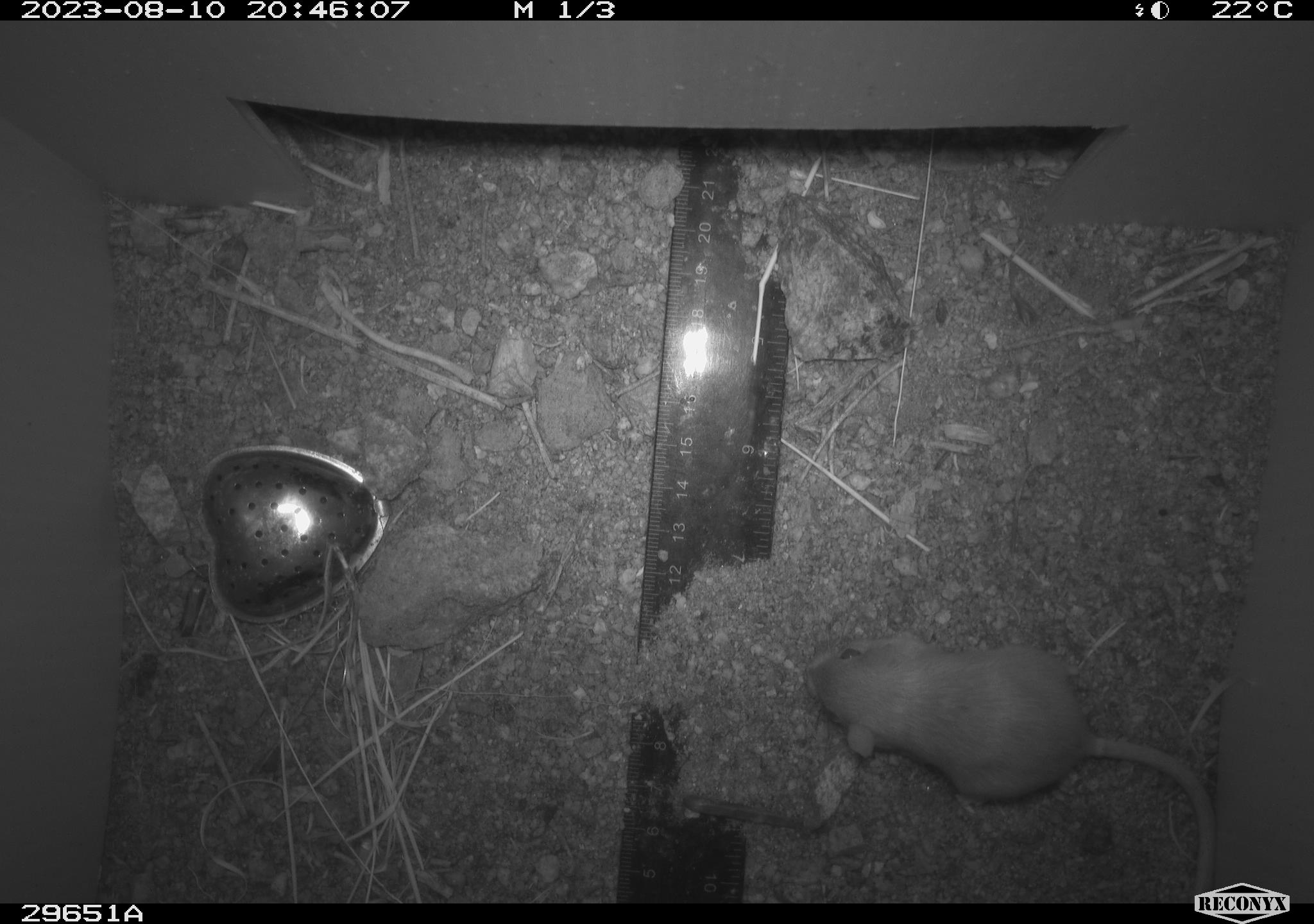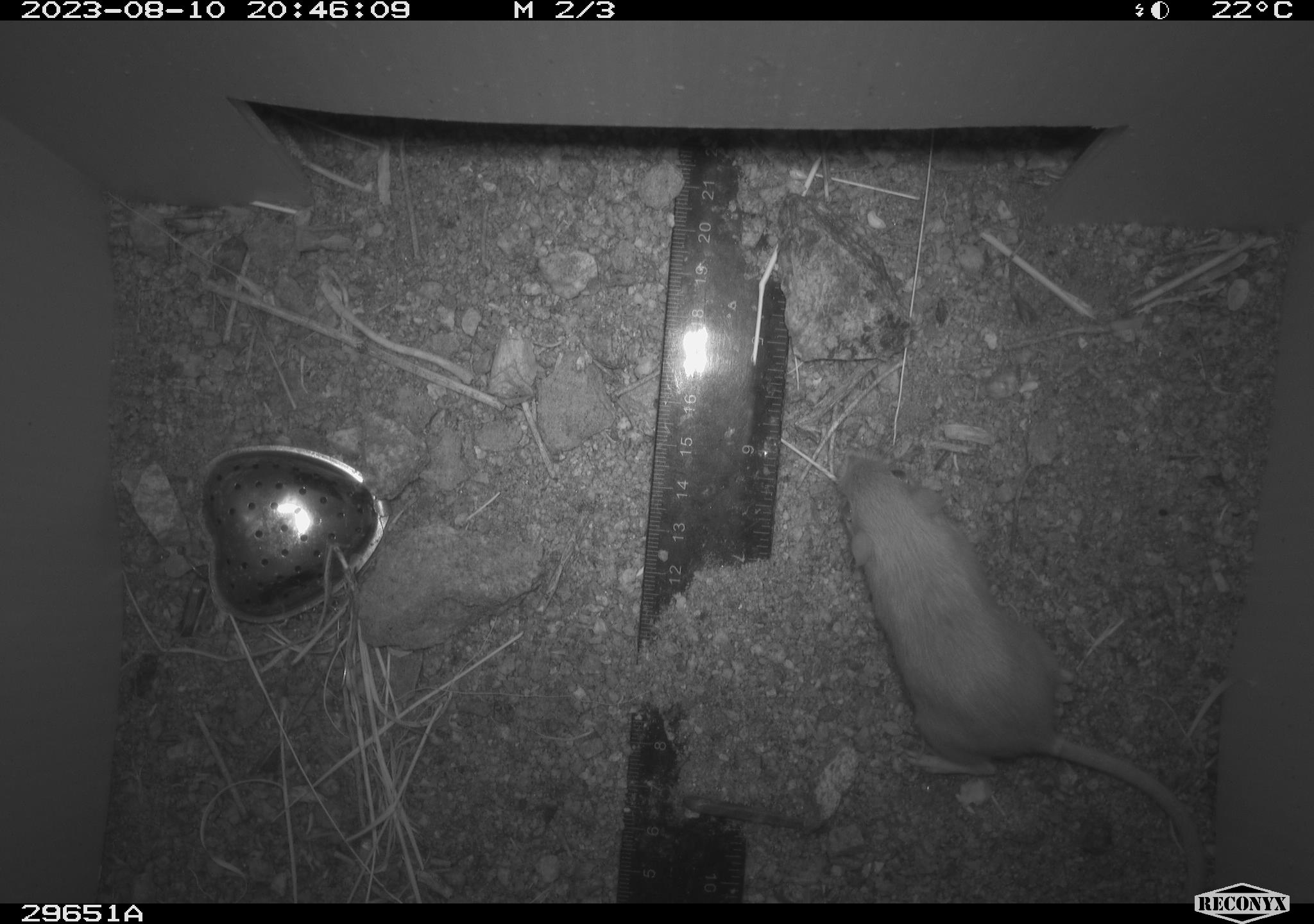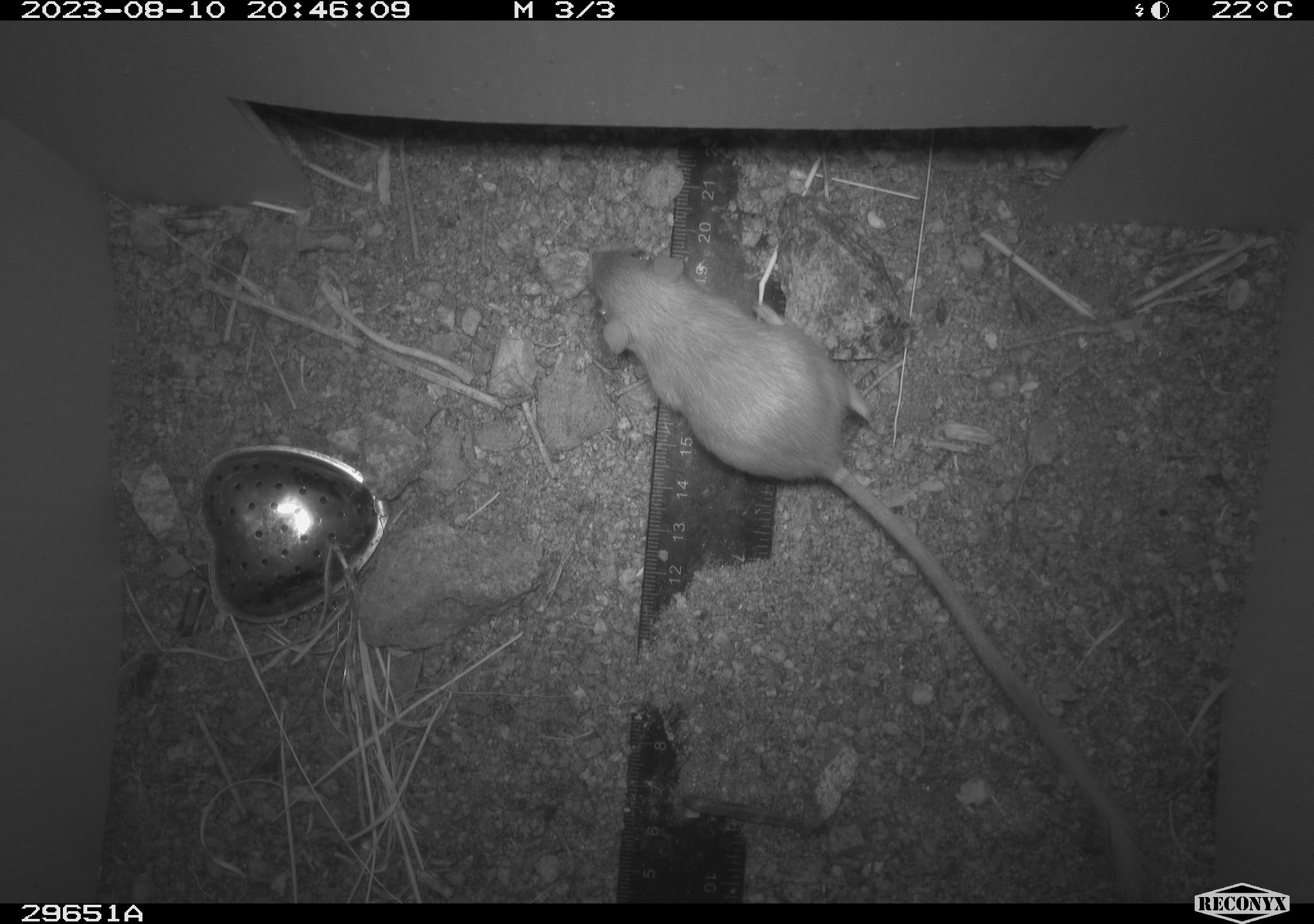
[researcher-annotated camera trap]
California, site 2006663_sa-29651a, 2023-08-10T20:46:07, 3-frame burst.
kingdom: Animalia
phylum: Chordata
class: Mammalia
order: Rodentia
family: Heteromyidae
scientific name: Heteromyidae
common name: kangaroo rats and pocket mice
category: heteromyidae family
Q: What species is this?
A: Heteromyidae family (kangaroo rats and pocket mice) (Heteromyidae).